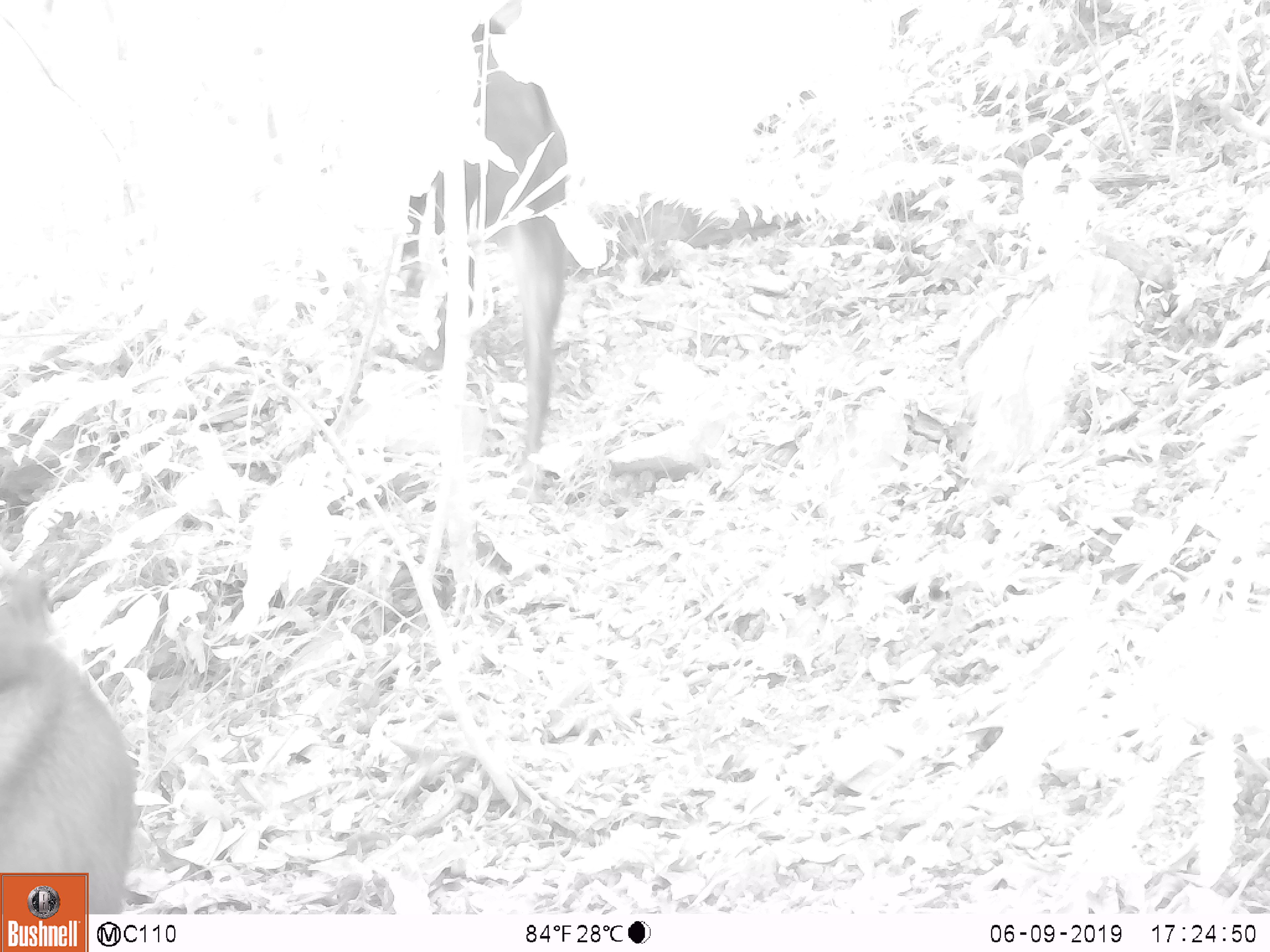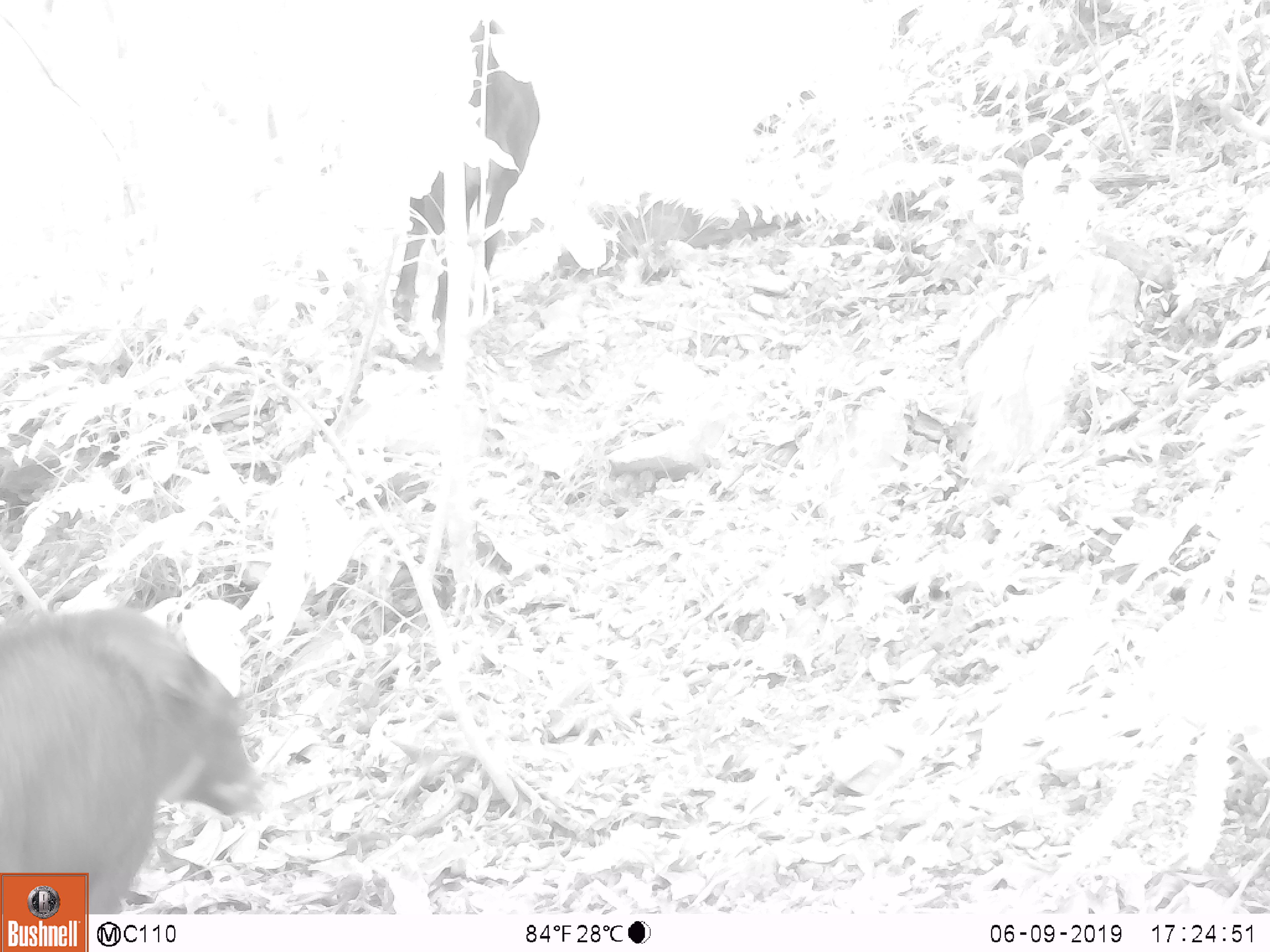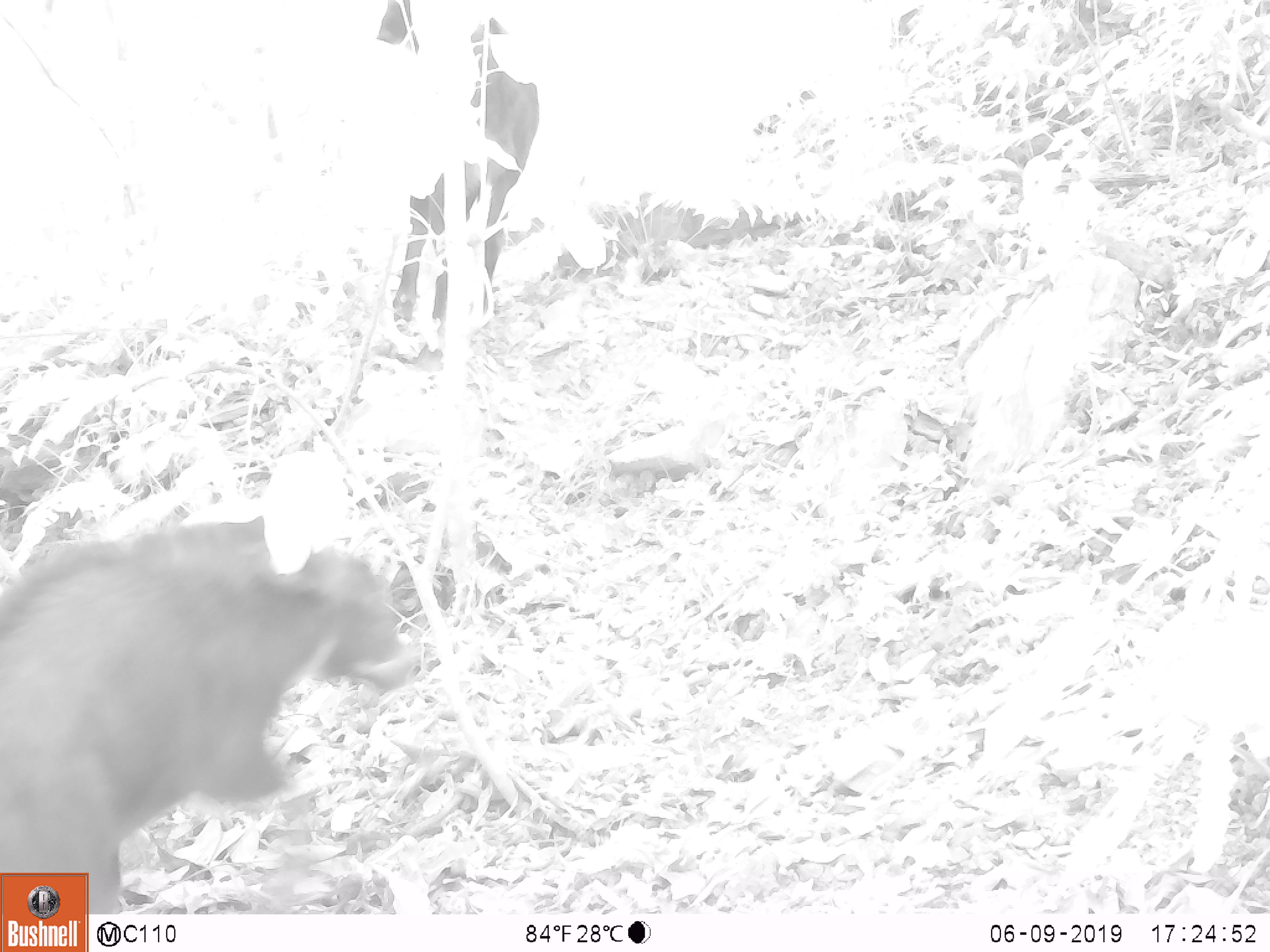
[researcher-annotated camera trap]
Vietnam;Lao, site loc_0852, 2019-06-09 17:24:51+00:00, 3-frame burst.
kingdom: Animalia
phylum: Chordata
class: Mammalia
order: Artiodactyla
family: Bovidae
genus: Capricornis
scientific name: Capricornis sumatraensis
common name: chinese serow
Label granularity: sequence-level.